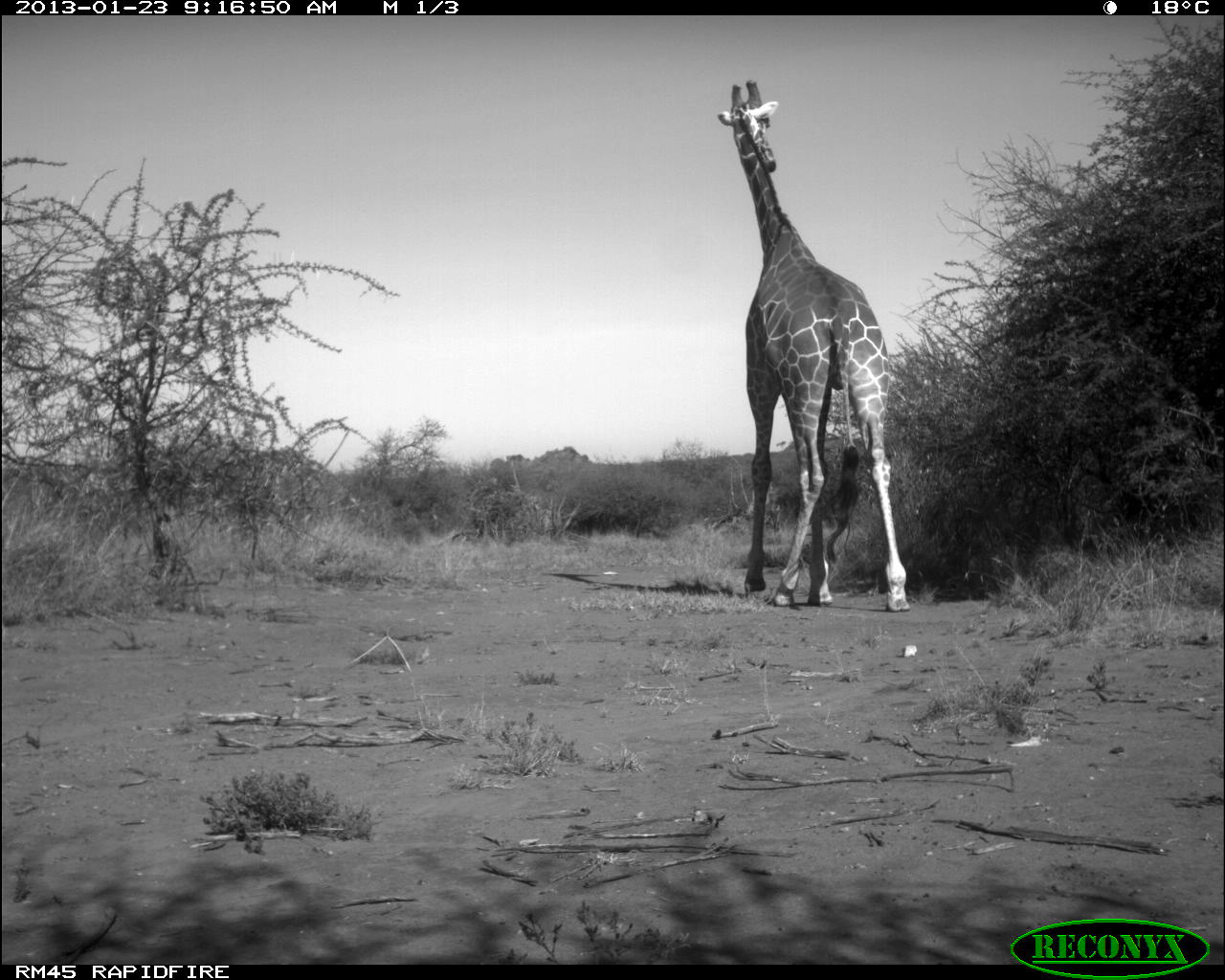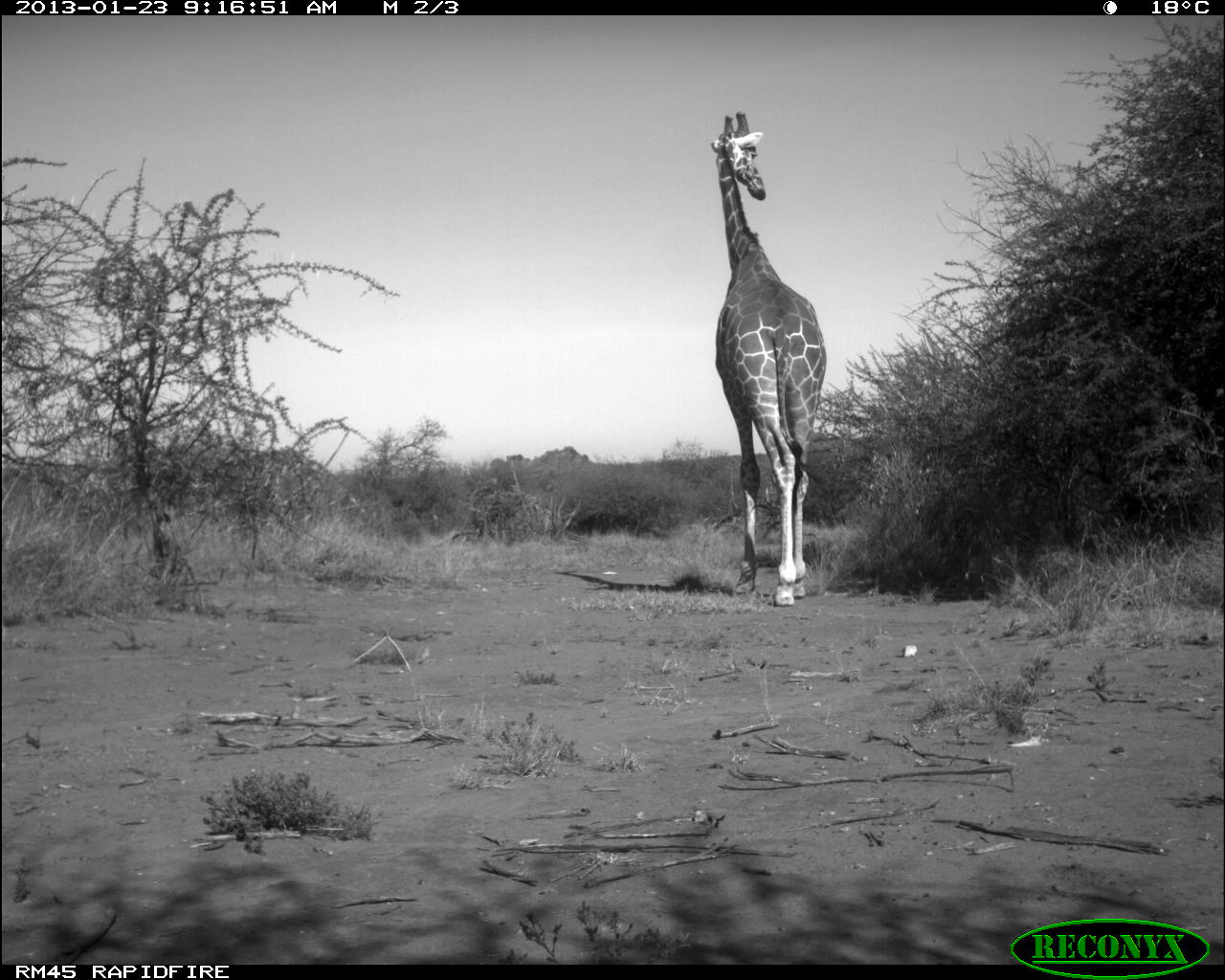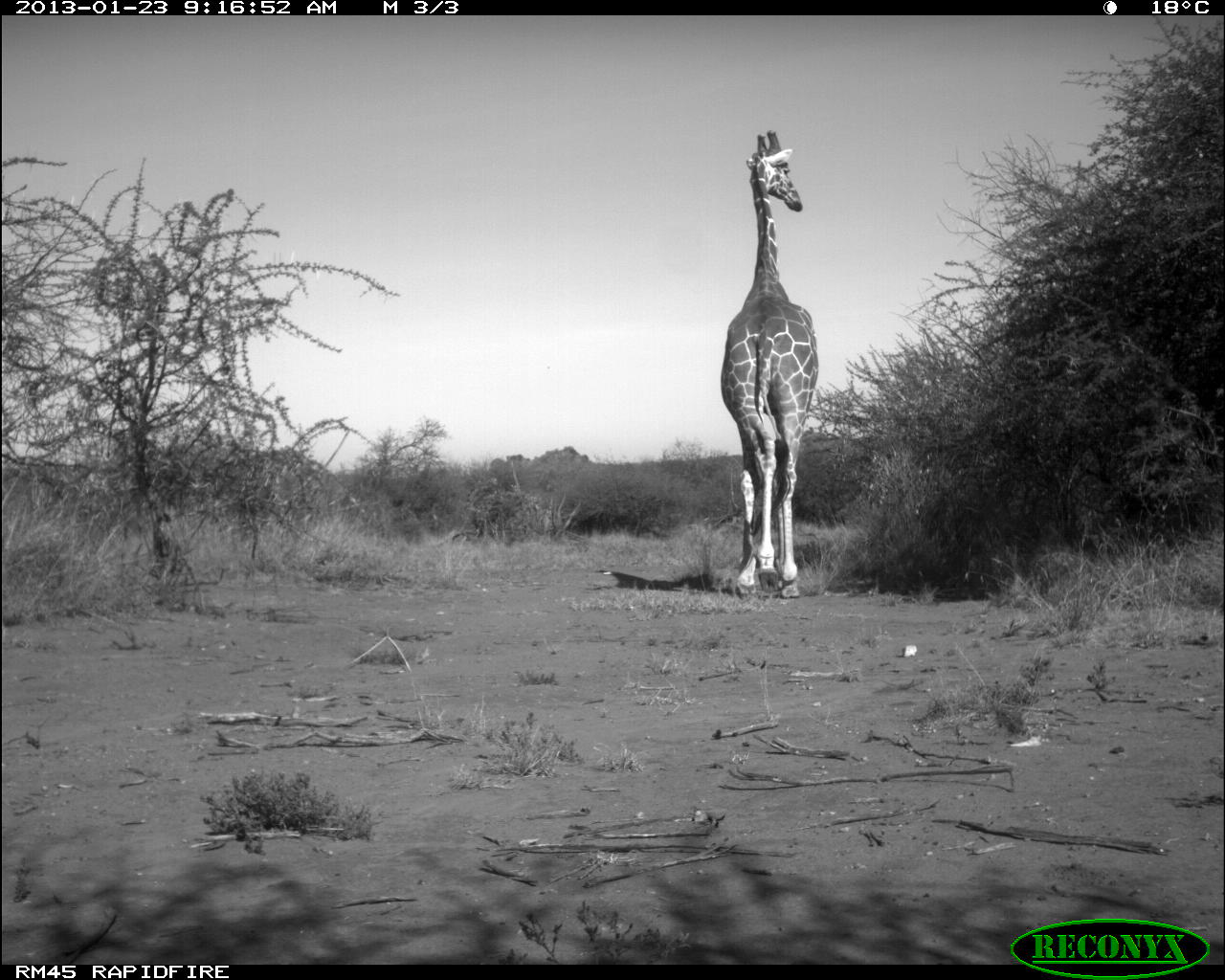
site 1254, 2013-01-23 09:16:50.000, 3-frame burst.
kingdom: Animalia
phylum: Chordata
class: Mammalia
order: Artiodactyla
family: Giraffidae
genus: Giraffa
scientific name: Giraffa camelopardalis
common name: giraffe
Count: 1.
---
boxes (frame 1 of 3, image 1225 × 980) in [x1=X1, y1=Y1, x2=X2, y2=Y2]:
giraffa camelopardalis: [x1=716, y1=76, x2=909, y2=612]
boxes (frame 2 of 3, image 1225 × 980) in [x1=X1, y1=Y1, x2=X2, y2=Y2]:
giraffa camelopardalis: [x1=710, y1=111, x2=826, y2=607]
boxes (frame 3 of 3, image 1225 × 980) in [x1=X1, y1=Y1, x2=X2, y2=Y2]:
giraffa camelopardalis: [x1=716, y1=126, x2=819, y2=601]